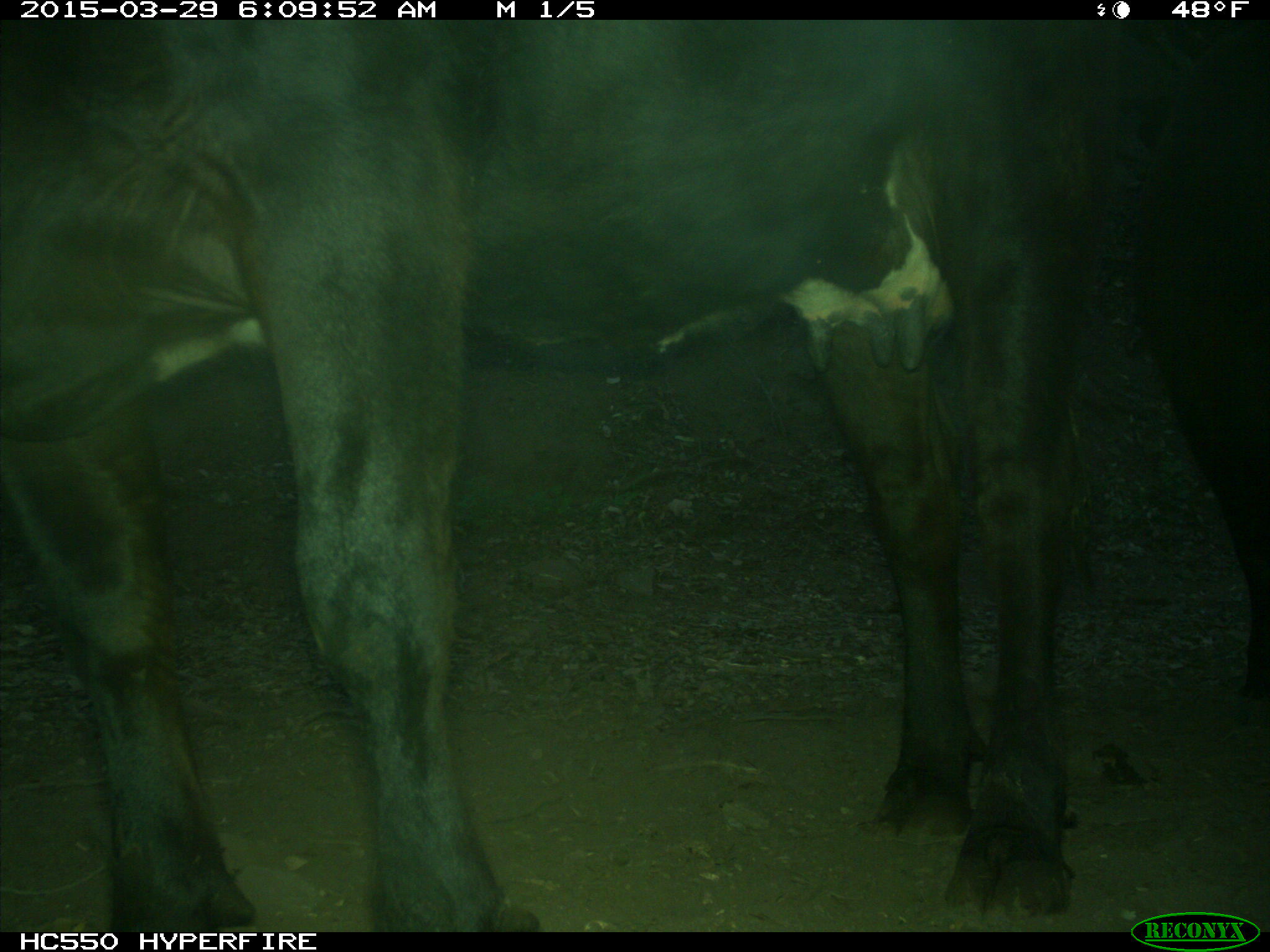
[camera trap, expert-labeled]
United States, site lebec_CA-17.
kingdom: Animalia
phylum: Chordata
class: Mammalia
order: Artiodactyla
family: Bovidae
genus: Bos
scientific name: Bos taurus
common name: domestic cow